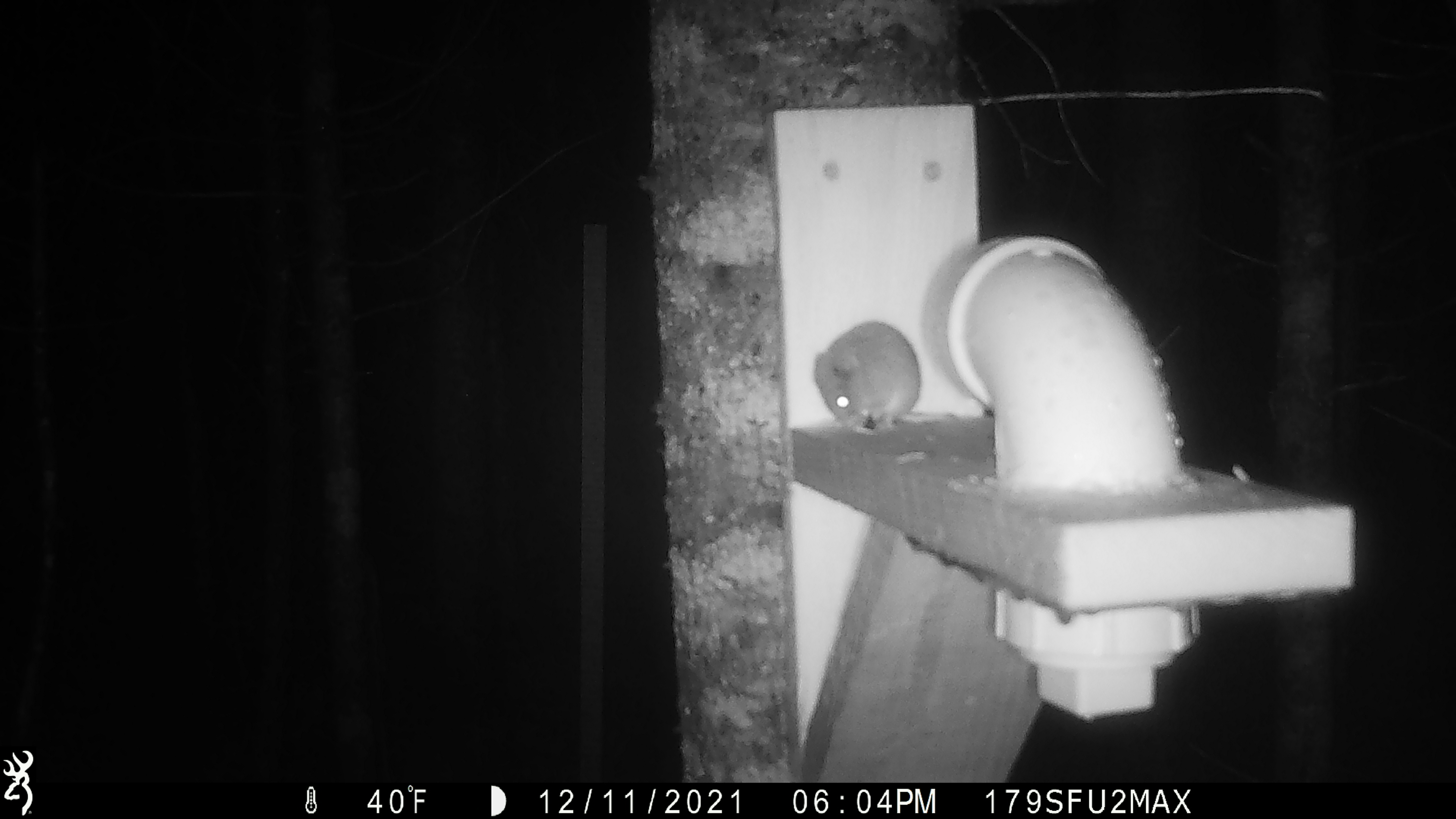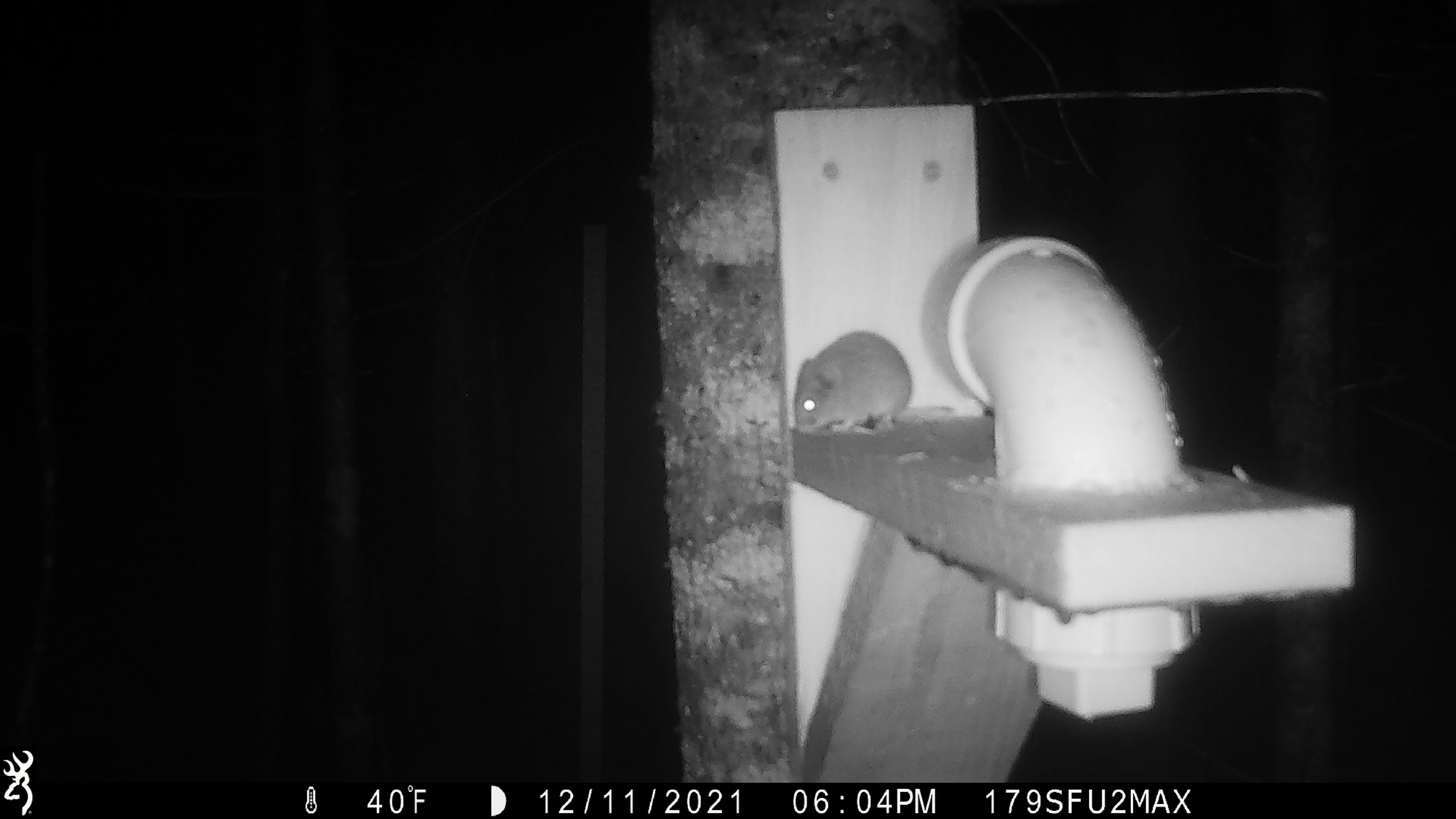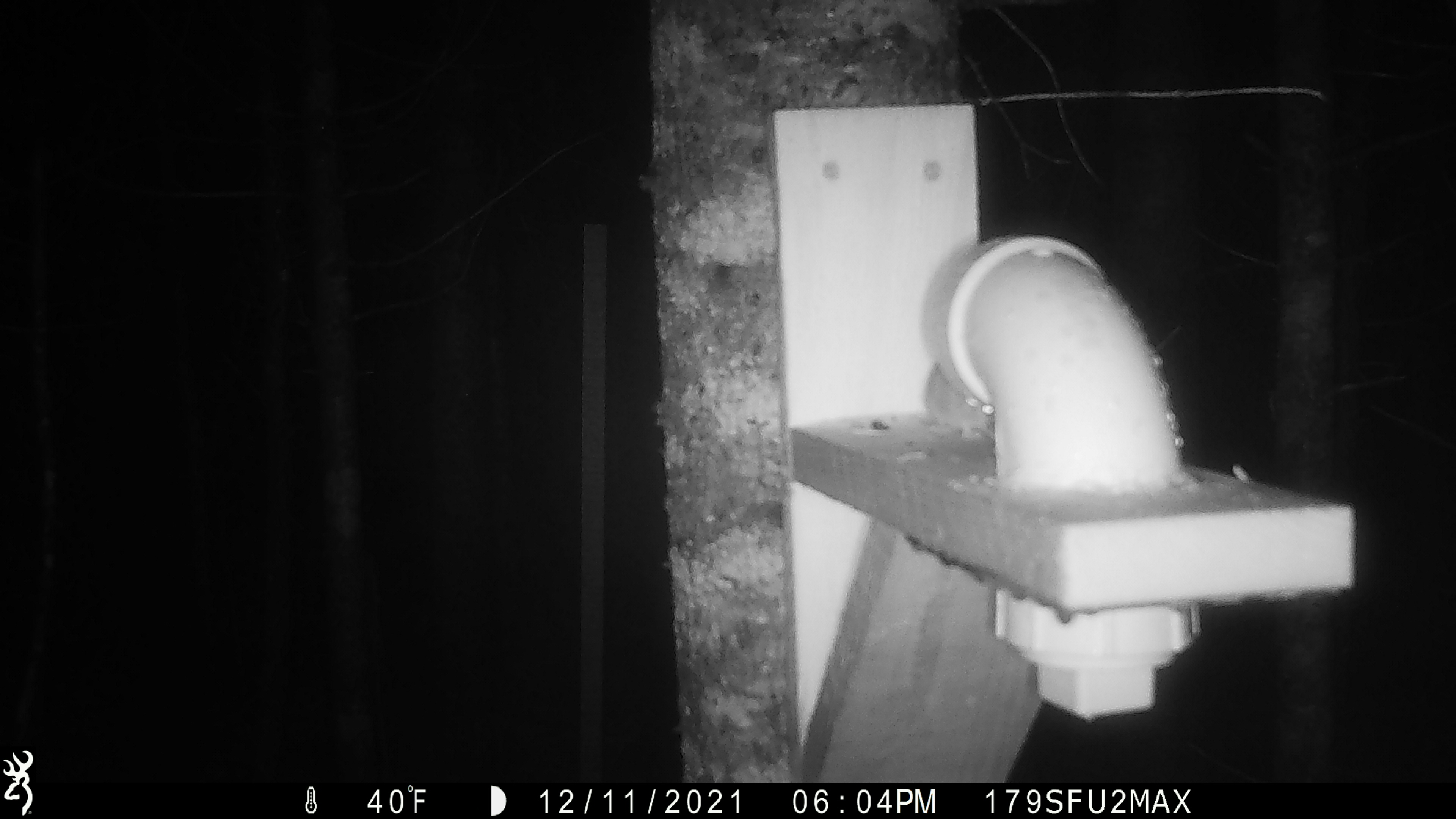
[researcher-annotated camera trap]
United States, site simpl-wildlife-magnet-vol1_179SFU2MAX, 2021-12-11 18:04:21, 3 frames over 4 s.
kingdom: Animalia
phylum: Chordata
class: Mammalia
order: Rodentia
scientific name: Rodentia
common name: mouse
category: mouse sp.